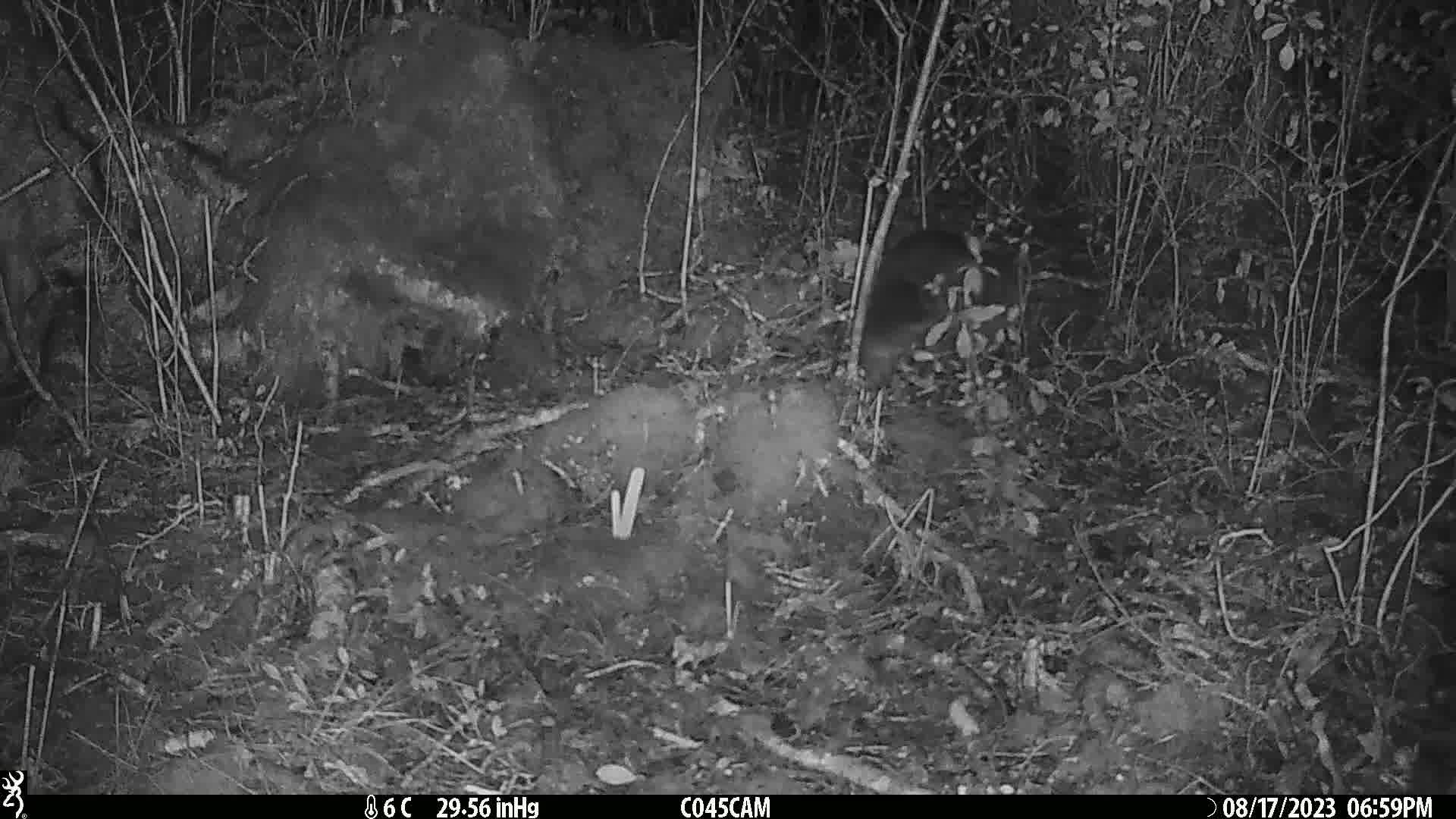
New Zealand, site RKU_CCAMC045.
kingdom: Animalia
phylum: Chordata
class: Mammalia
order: Diprotodontia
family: Phalangeridae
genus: Trichosurus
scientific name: Trichosurus vulpecula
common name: common brushtail possum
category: possum